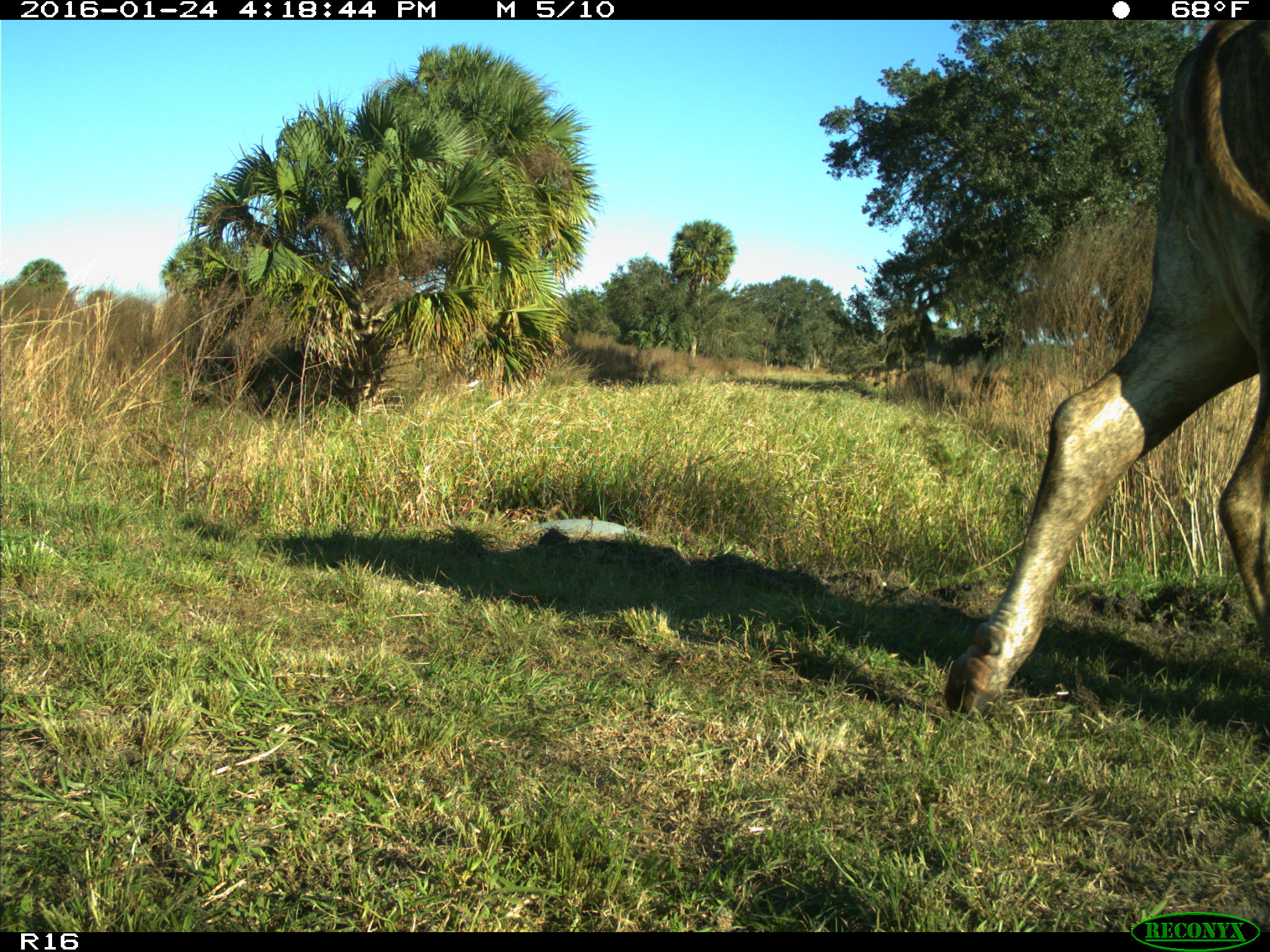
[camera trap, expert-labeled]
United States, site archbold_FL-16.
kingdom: Animalia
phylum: Chordata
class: Mammalia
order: Artiodactyla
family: Bovidae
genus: Bos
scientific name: Bos taurus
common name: domestic cow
Bos taurus (domestic cow).